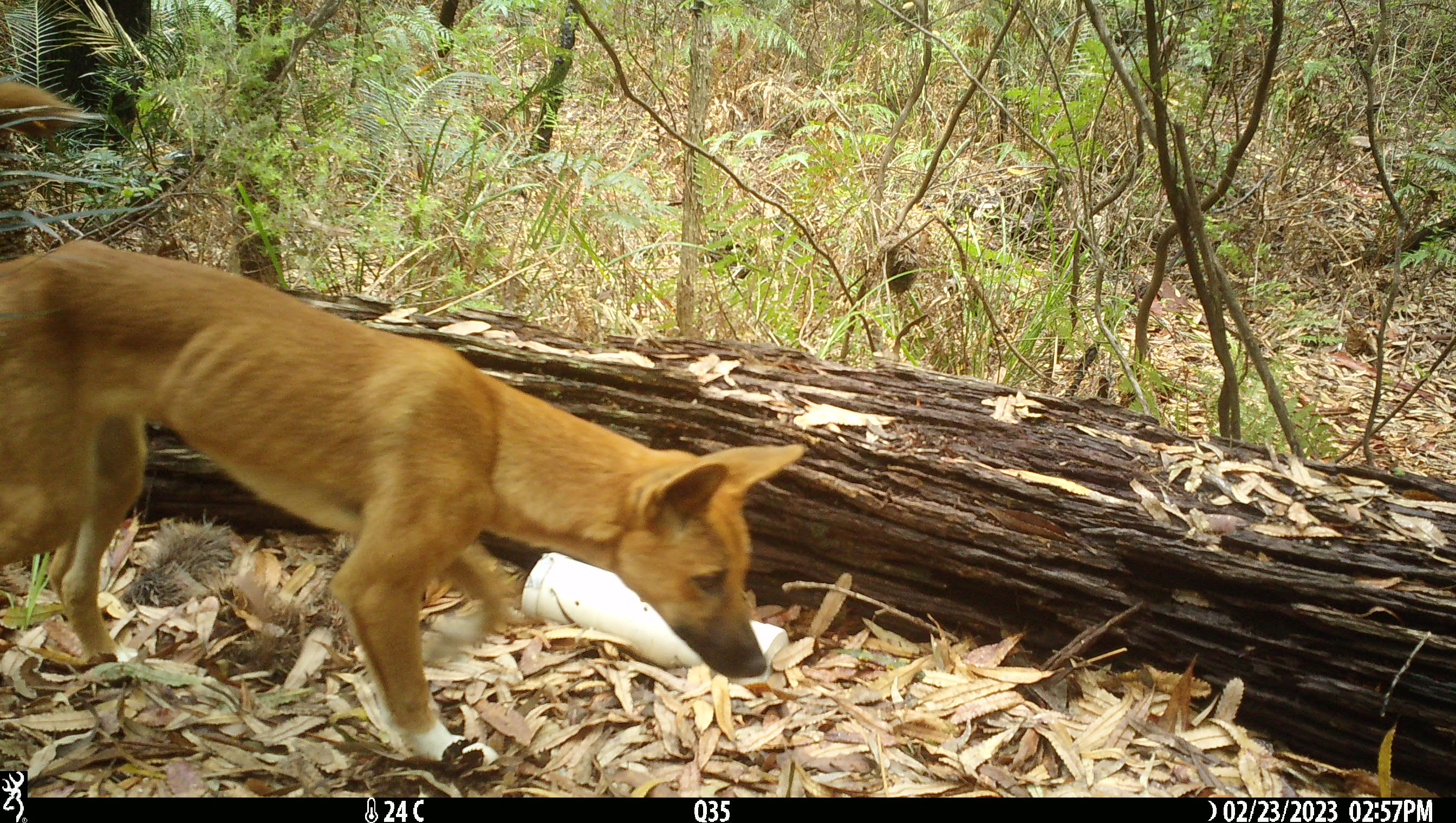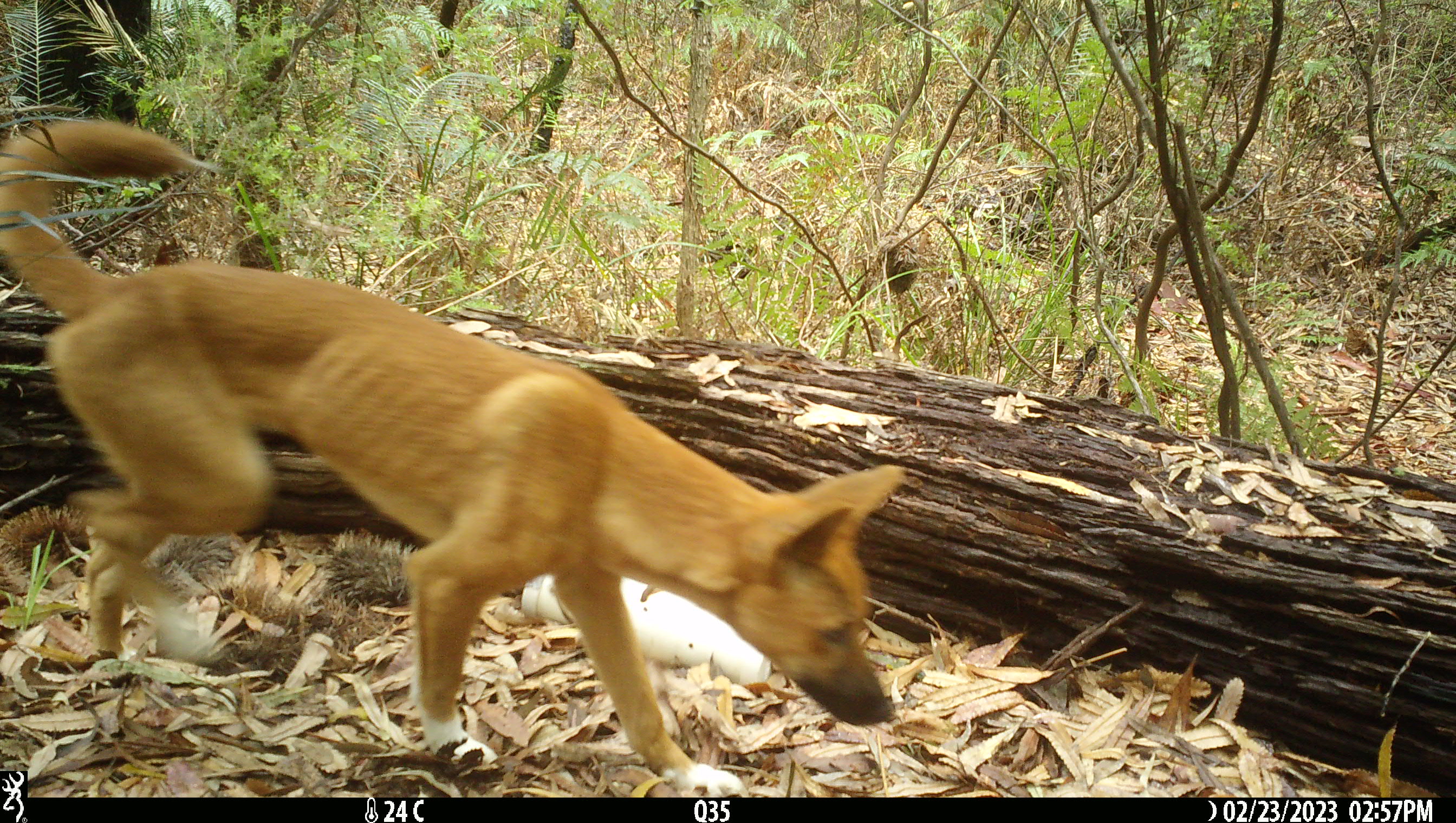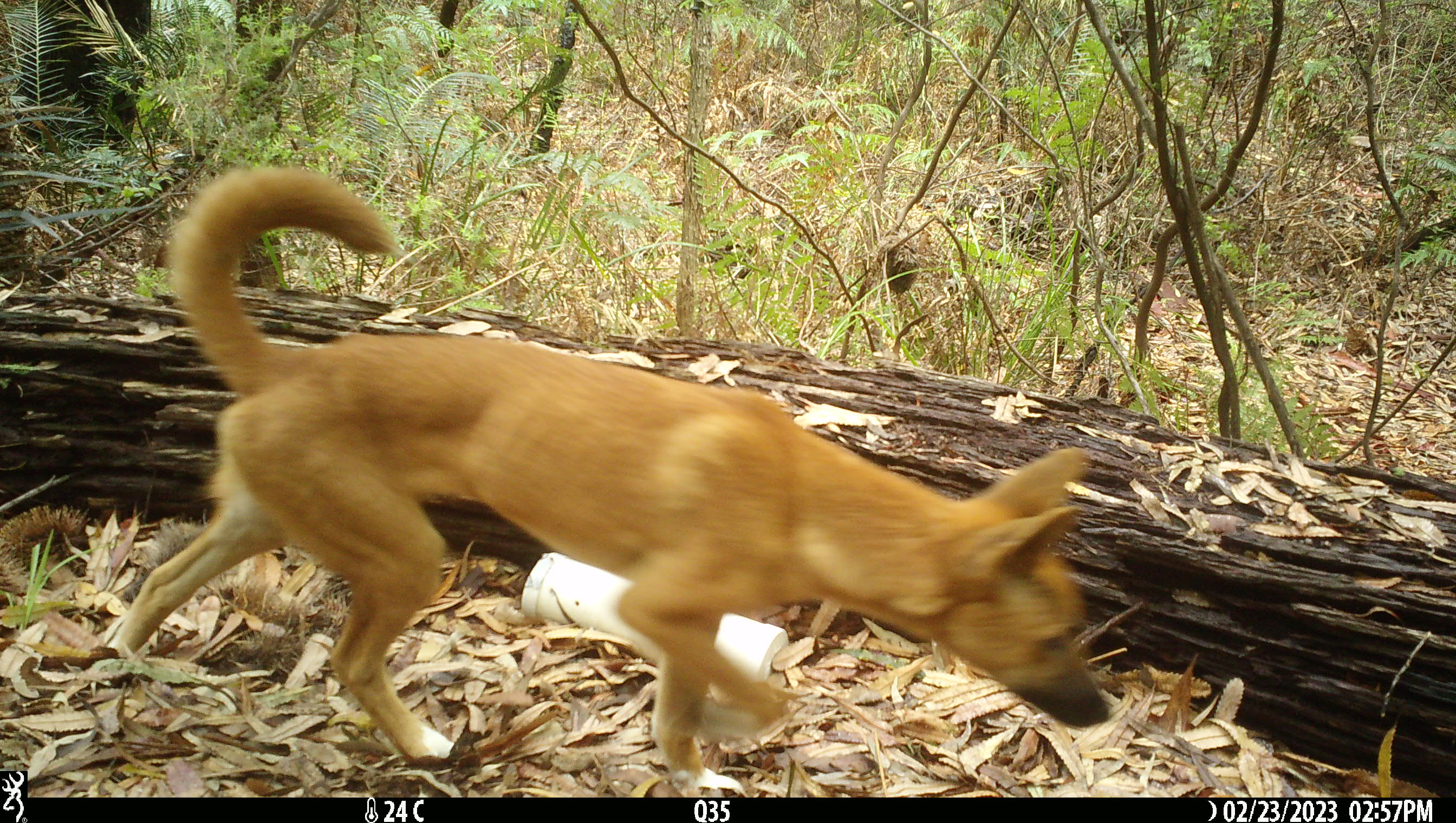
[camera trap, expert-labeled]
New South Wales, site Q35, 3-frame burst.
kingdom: Animalia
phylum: Chordata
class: Mammalia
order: Carnivora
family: Canidae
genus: Canis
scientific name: Canis familiaris dingo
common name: dingo